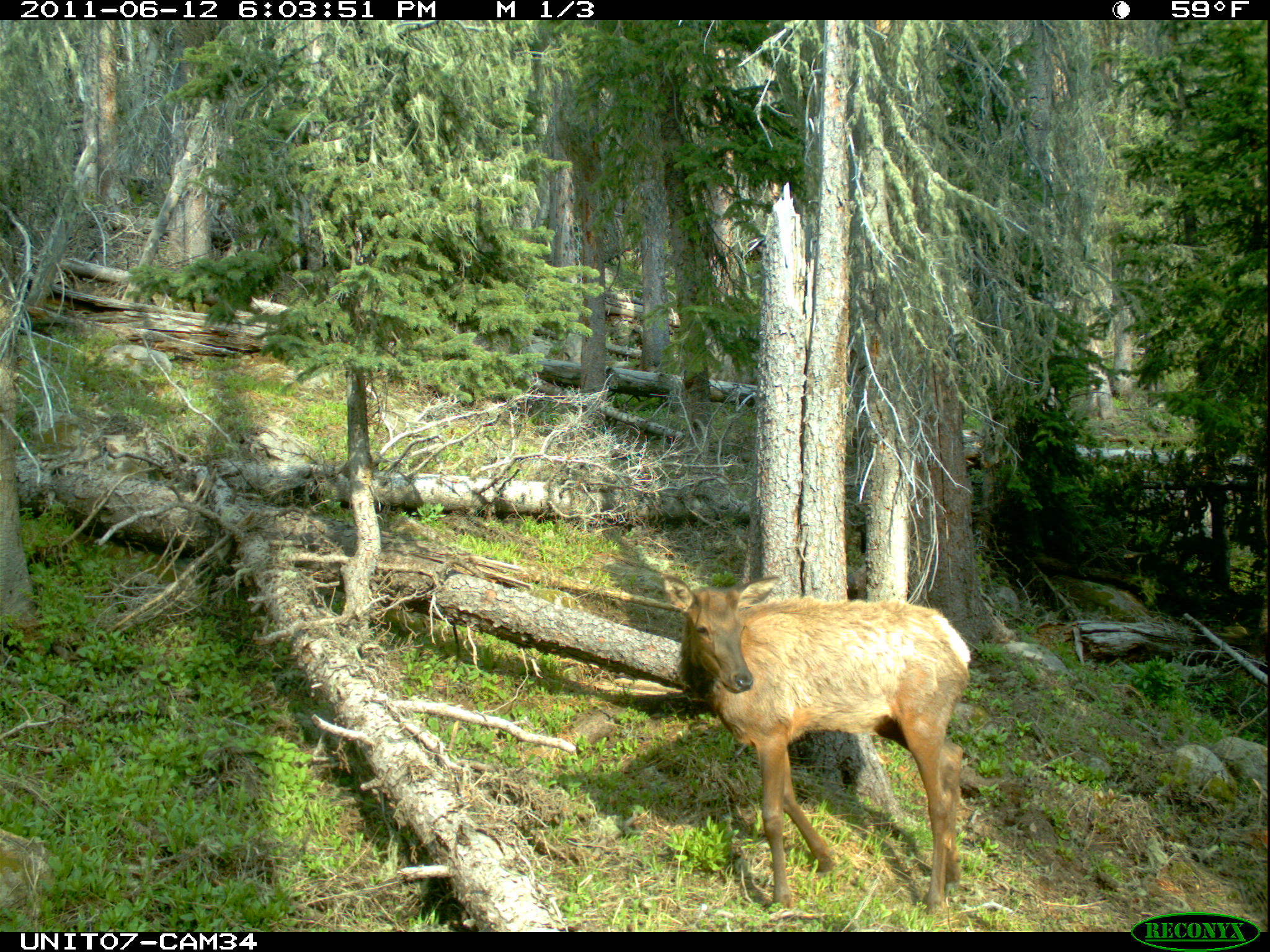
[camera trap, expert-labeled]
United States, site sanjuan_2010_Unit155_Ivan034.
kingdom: Animalia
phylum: Chordata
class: Mammalia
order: Artiodactyla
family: Cervidae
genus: Cervus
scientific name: Cervus elaphus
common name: red deer